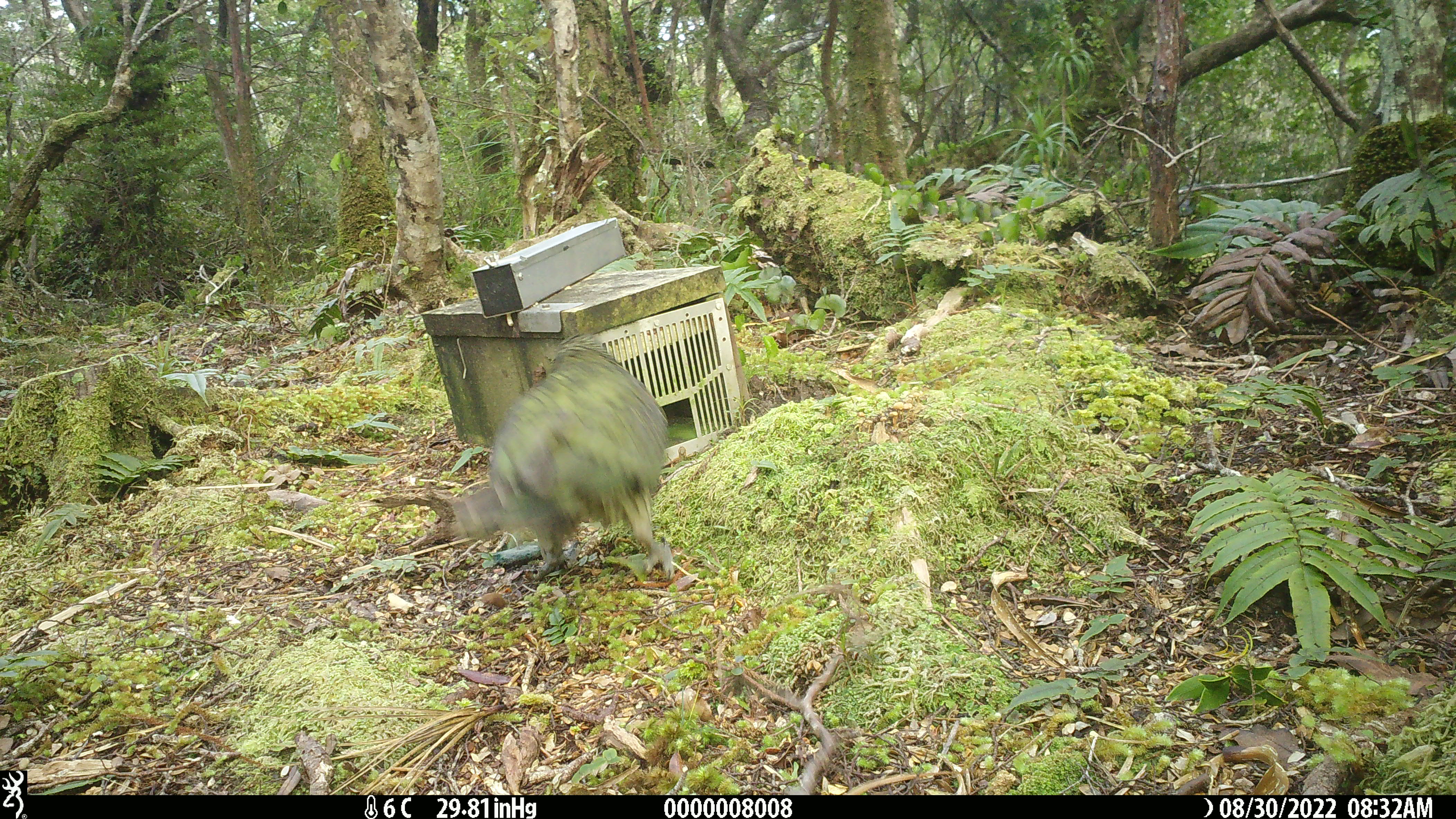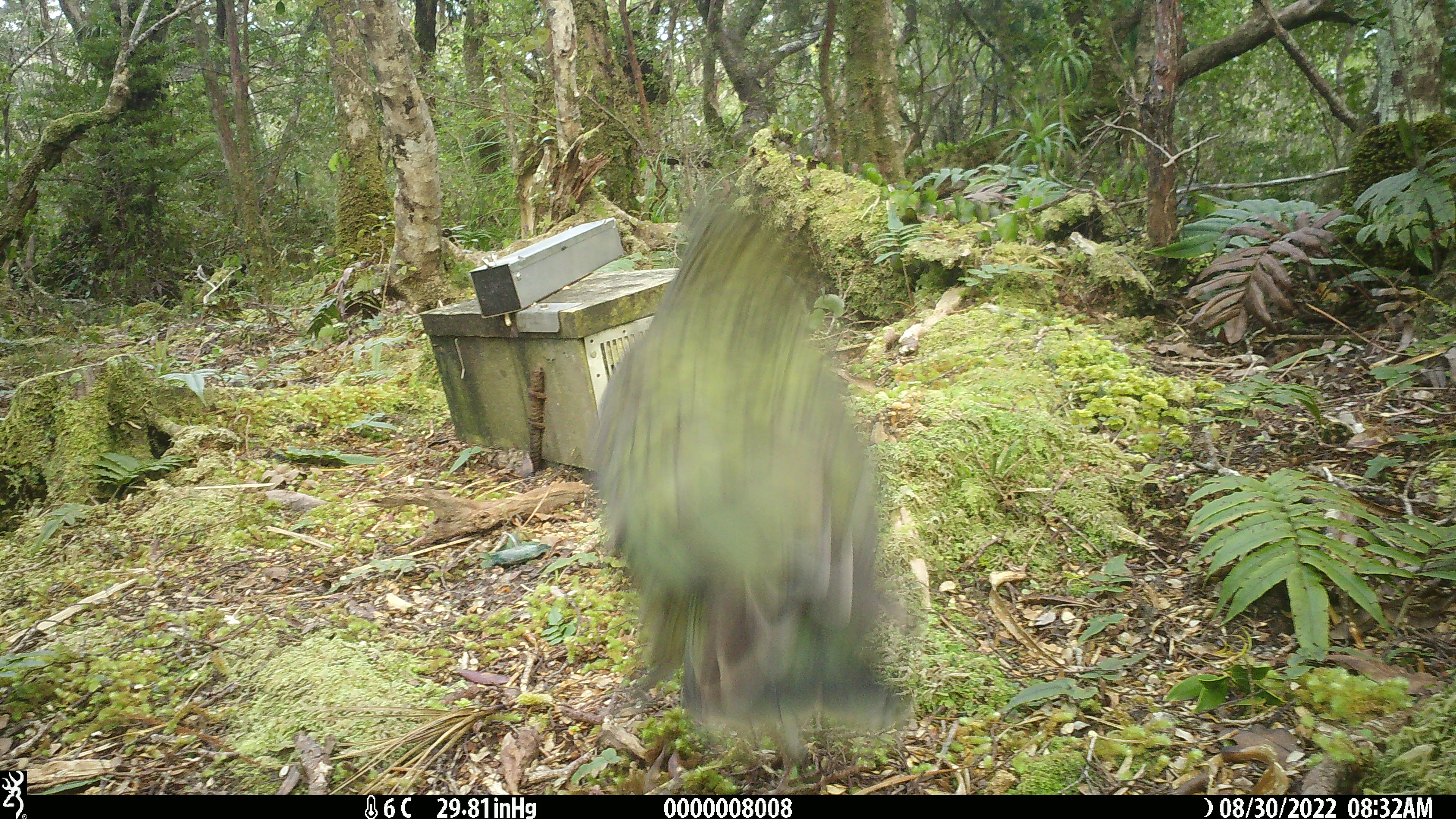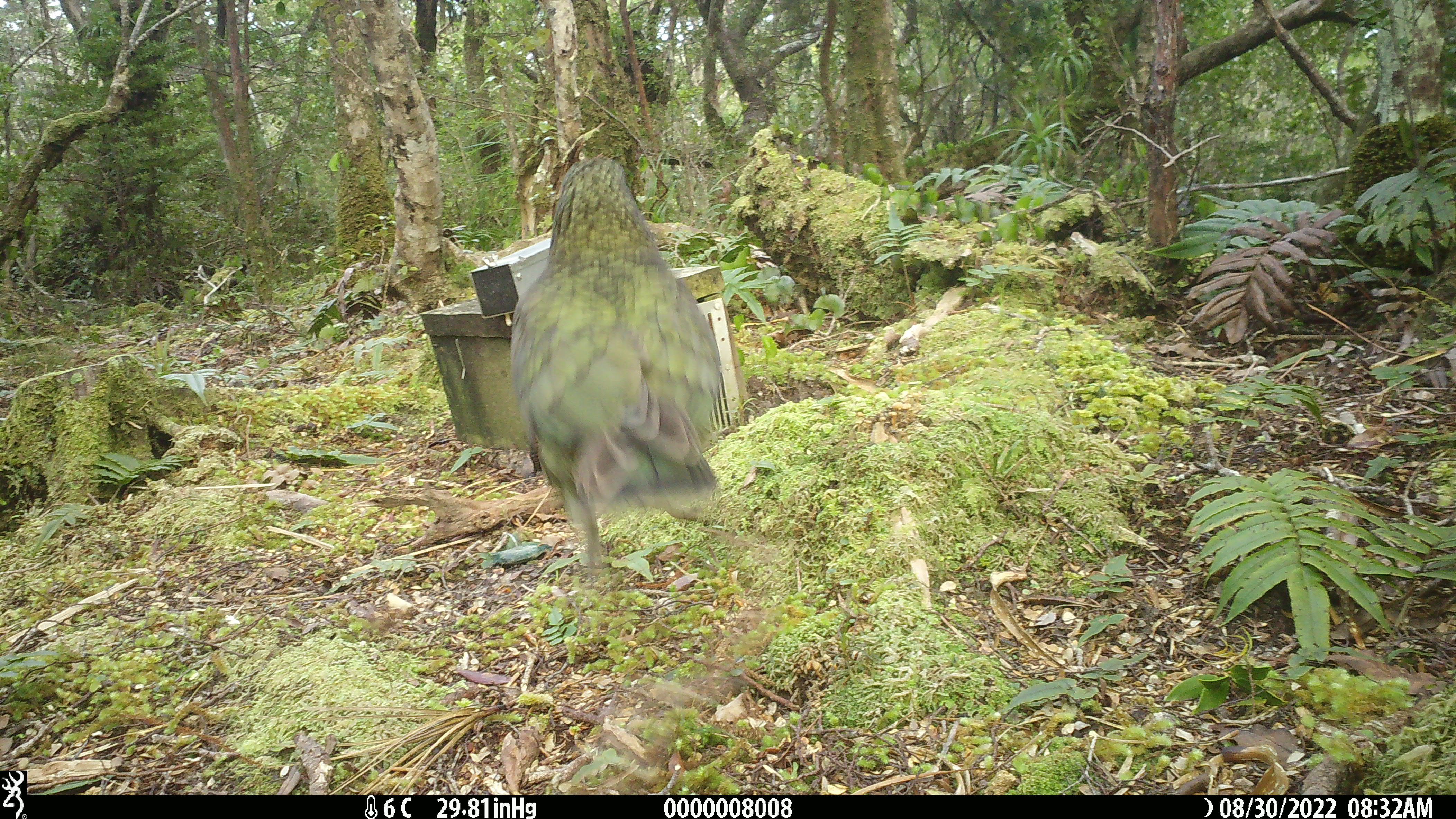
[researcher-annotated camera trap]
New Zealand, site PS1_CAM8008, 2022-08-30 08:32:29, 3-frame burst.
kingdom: Animalia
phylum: Chordata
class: Aves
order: Psittaciformes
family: Strigopidae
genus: Nestor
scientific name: Nestor notabilis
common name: kea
Kea (Nestor notabilis).